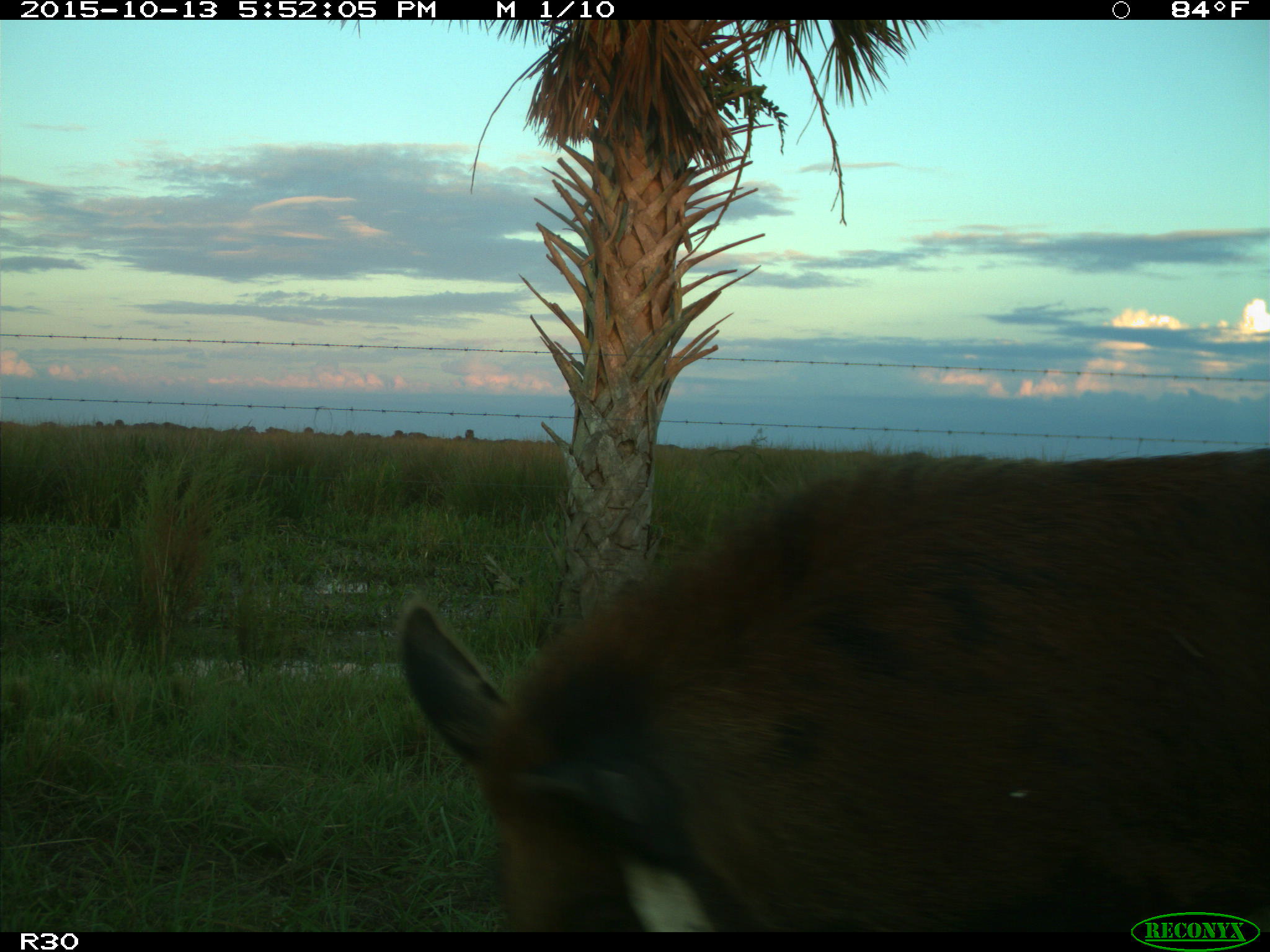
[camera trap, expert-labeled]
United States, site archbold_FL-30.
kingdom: Animalia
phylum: Chordata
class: Mammalia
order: Artiodactyla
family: Suidae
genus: Sus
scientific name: Sus scrofa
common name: wild boar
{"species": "Sus scrofa (wild boar)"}